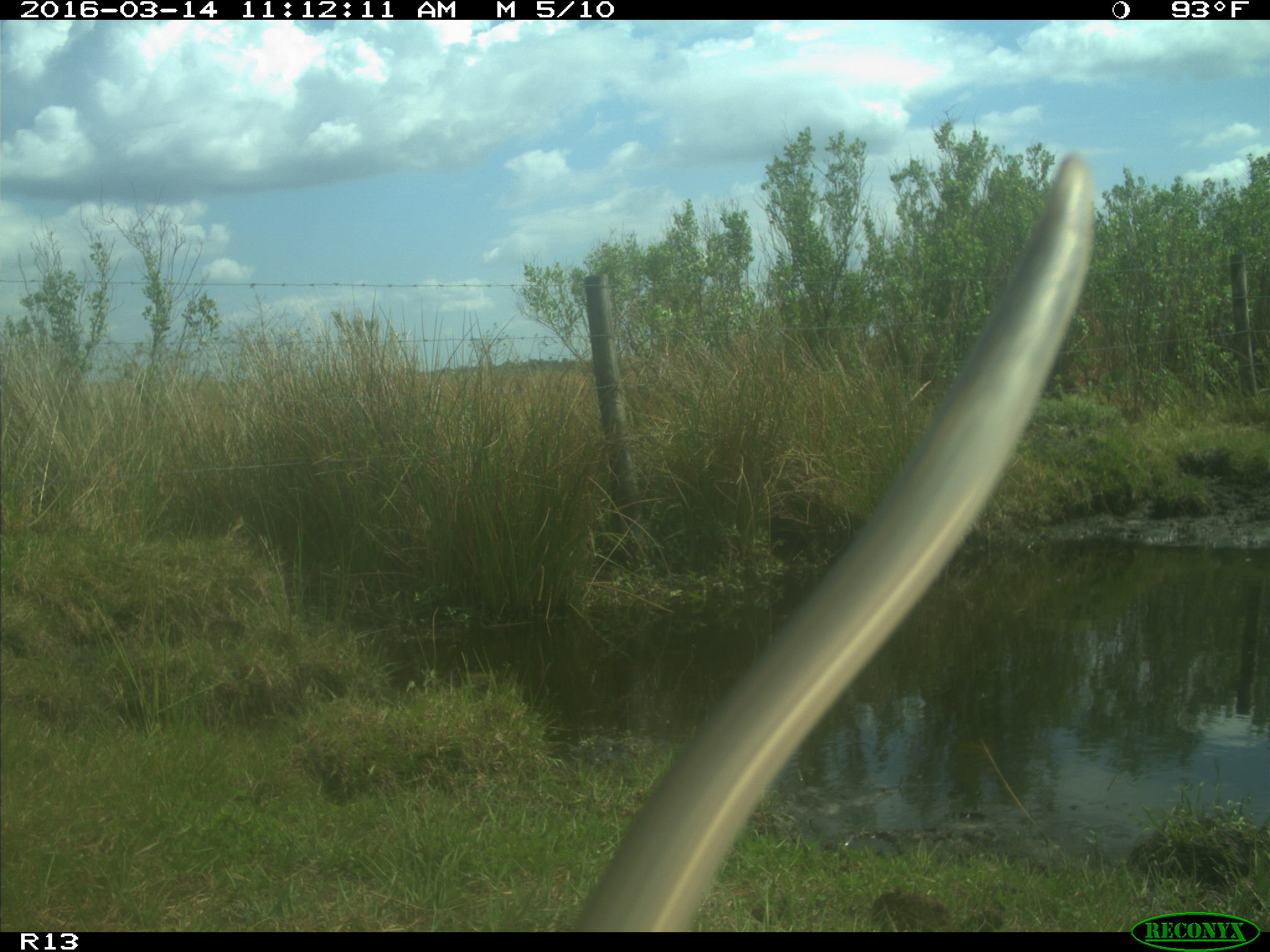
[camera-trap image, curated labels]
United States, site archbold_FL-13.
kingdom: Animalia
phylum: Chordata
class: Mammalia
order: Artiodactyla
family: Bovidae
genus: Bos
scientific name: Bos taurus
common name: domestic cow